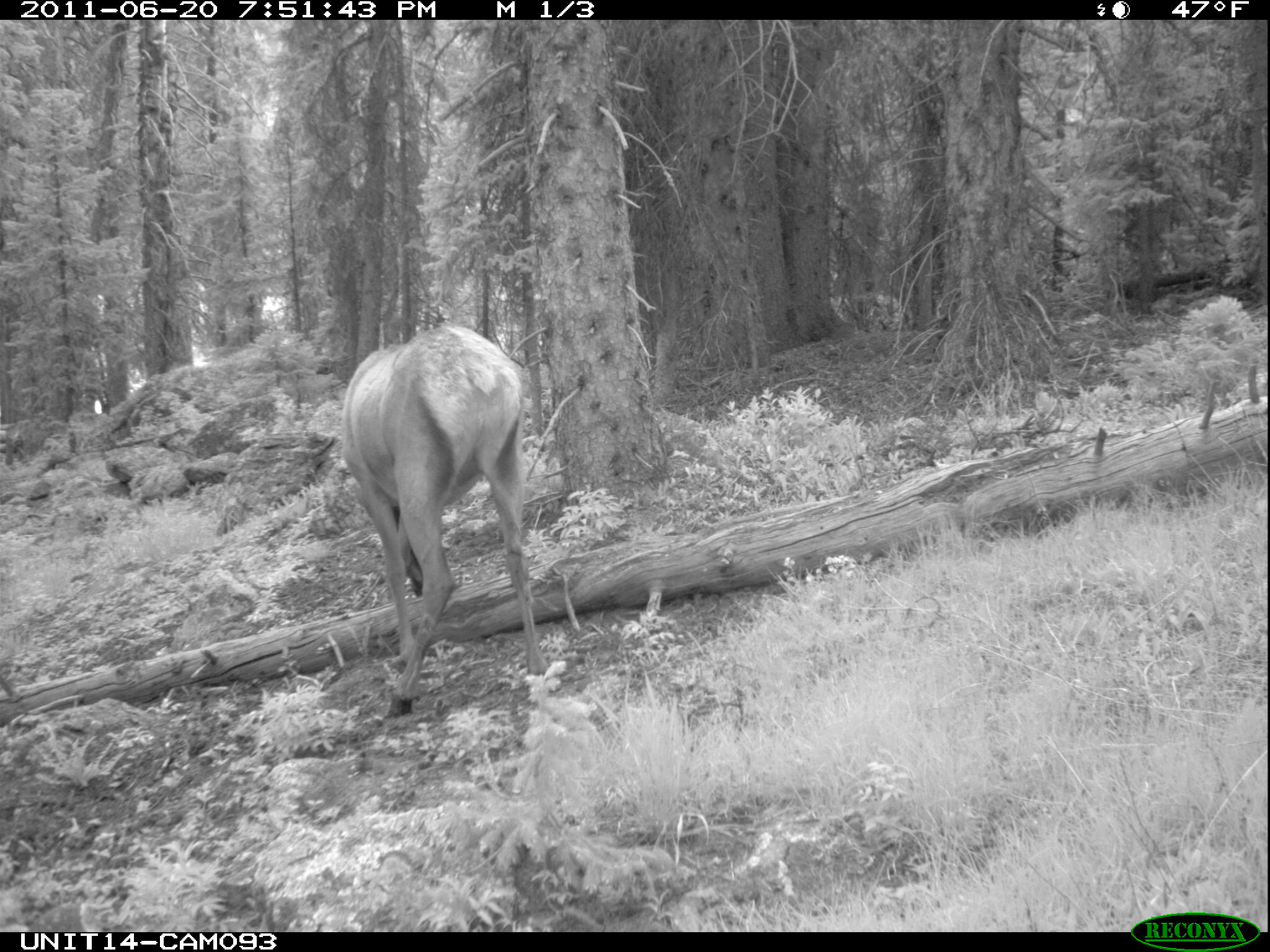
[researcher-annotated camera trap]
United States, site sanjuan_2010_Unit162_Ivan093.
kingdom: Animalia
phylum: Chordata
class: Mammalia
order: Artiodactyla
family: Cervidae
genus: Cervus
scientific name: Cervus elaphus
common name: red deer